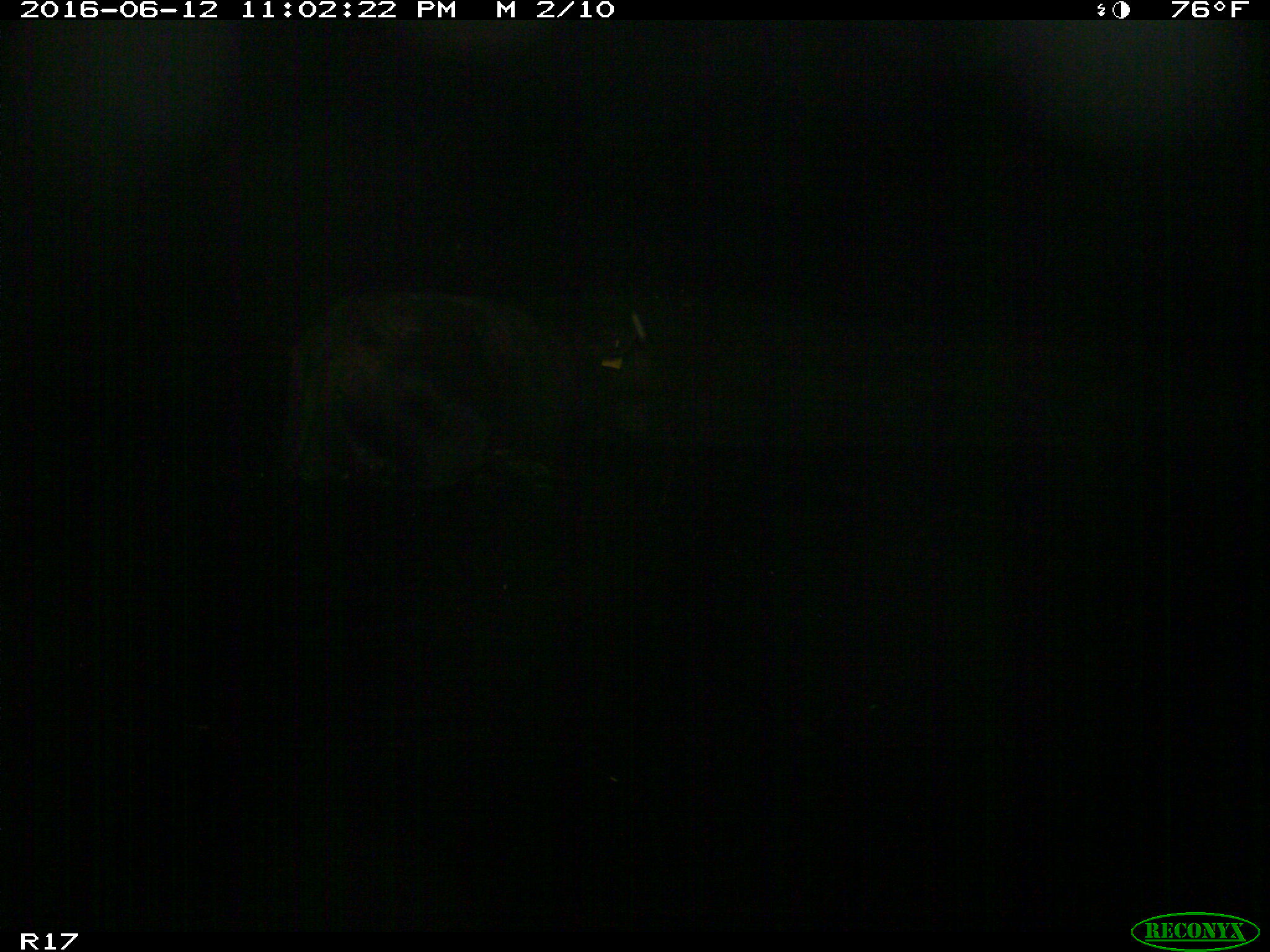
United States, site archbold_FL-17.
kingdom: Animalia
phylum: Chordata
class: Mammalia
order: Artiodactyla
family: Bovidae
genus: Bos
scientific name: Bos taurus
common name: domestic cow